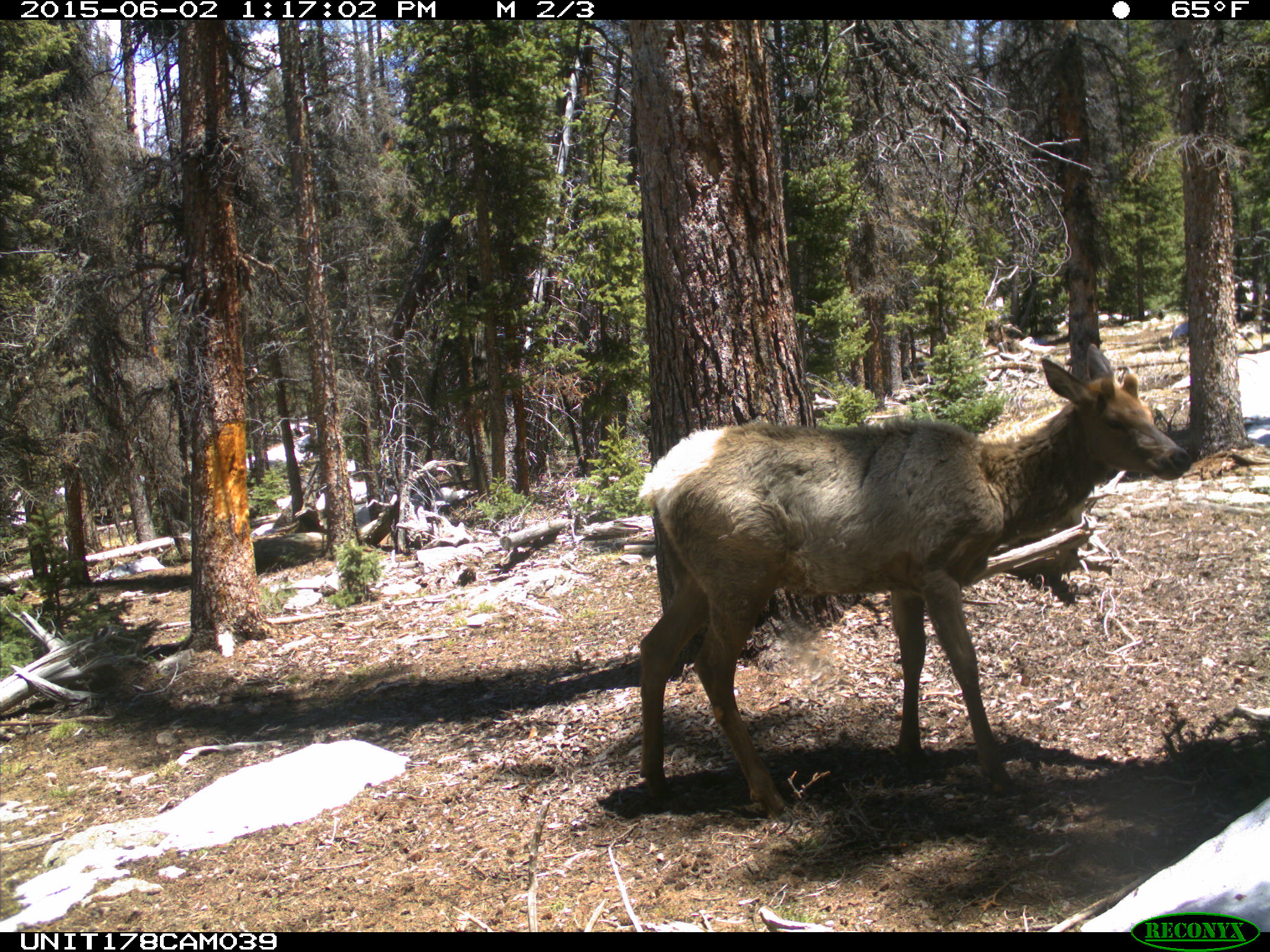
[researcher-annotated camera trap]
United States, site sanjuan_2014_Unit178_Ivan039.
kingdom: Animalia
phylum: Chordata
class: Mammalia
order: Artiodactyla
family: Cervidae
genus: Cervus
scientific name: Cervus elaphus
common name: red deer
Cervus elaphus (red deer).